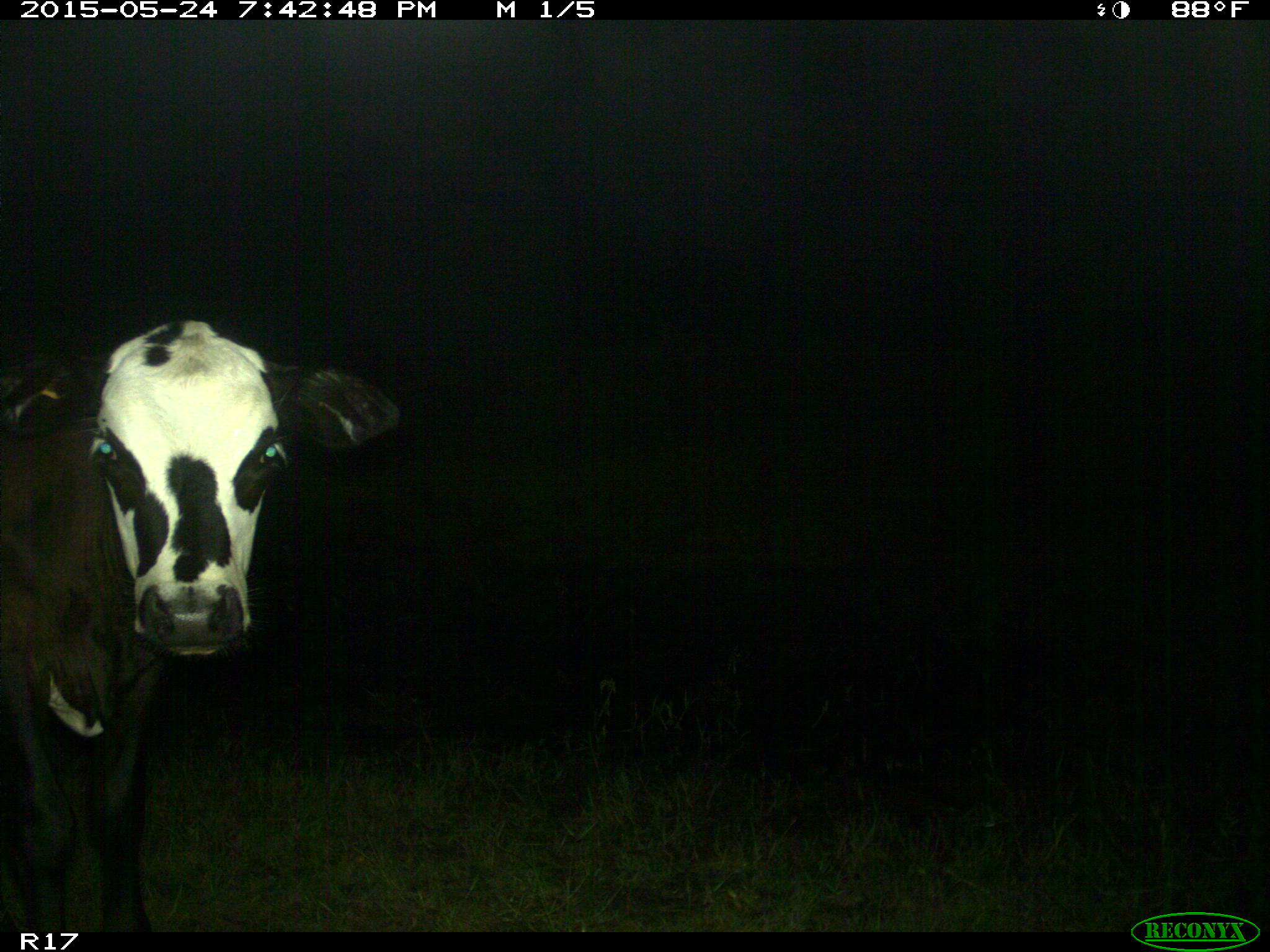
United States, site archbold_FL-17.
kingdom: Animalia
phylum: Chordata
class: Mammalia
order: Artiodactyla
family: Bovidae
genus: Bos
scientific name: Bos taurus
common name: domestic cow